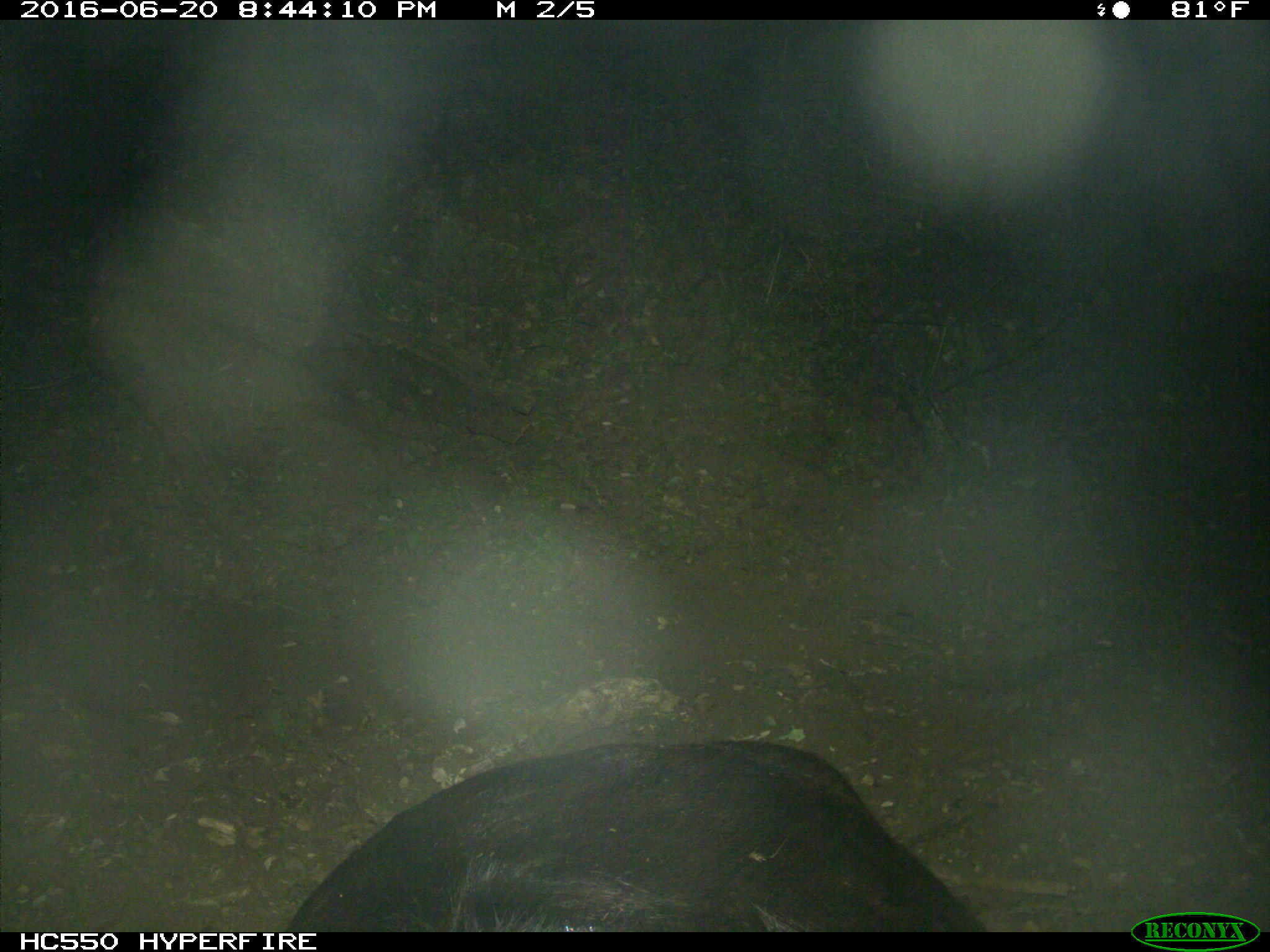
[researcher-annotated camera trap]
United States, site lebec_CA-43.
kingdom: Animalia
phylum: Chordata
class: Mammalia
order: Artiodactyla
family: Bovidae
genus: Bos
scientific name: Bos taurus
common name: domestic cow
Bos taurus (domestic cow).